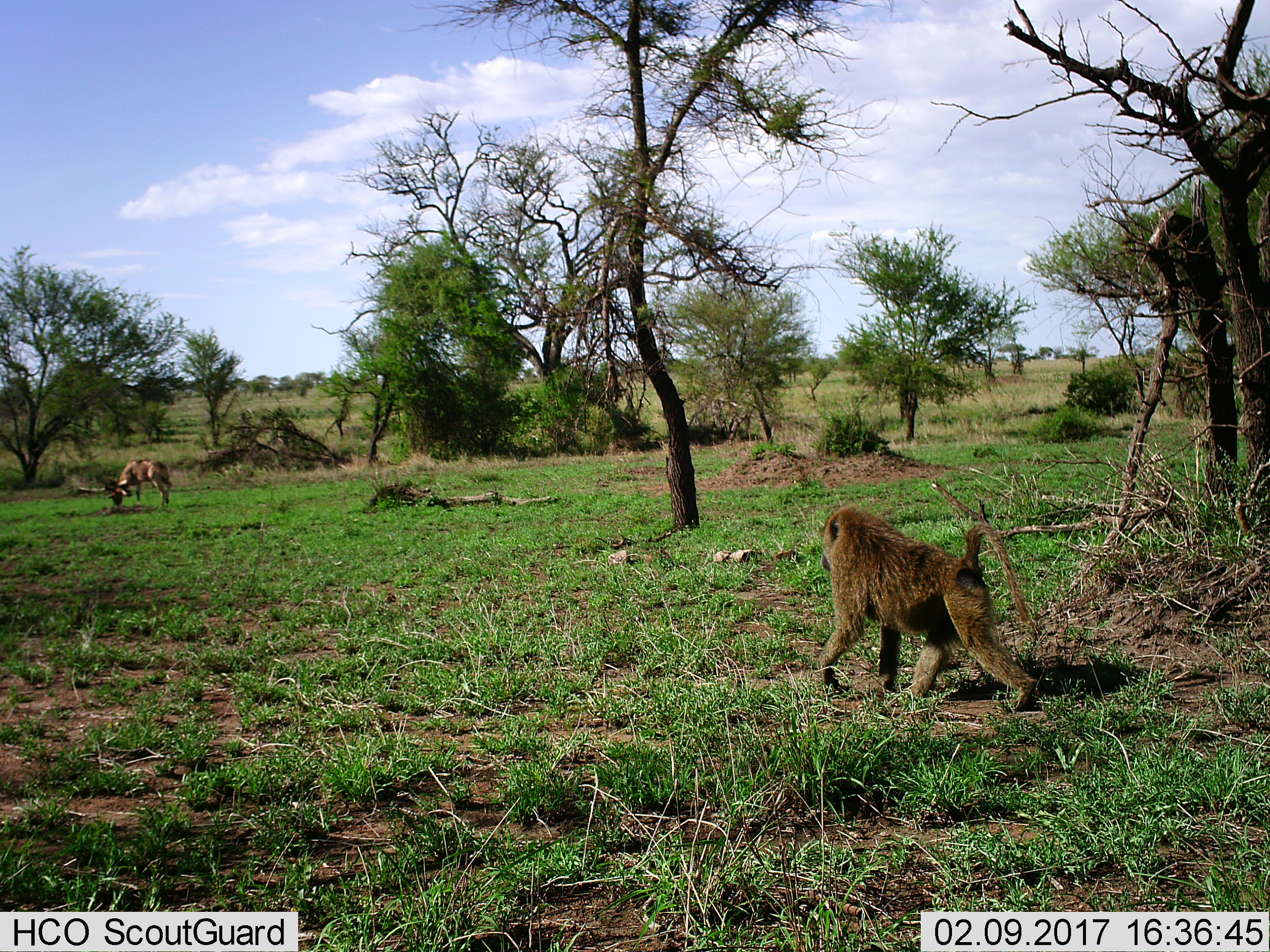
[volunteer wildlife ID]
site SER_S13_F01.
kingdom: Animalia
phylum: Chordata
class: Mammalia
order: Primates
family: Cercopithecidae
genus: Papio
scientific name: Papio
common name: baboon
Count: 1.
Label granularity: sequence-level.